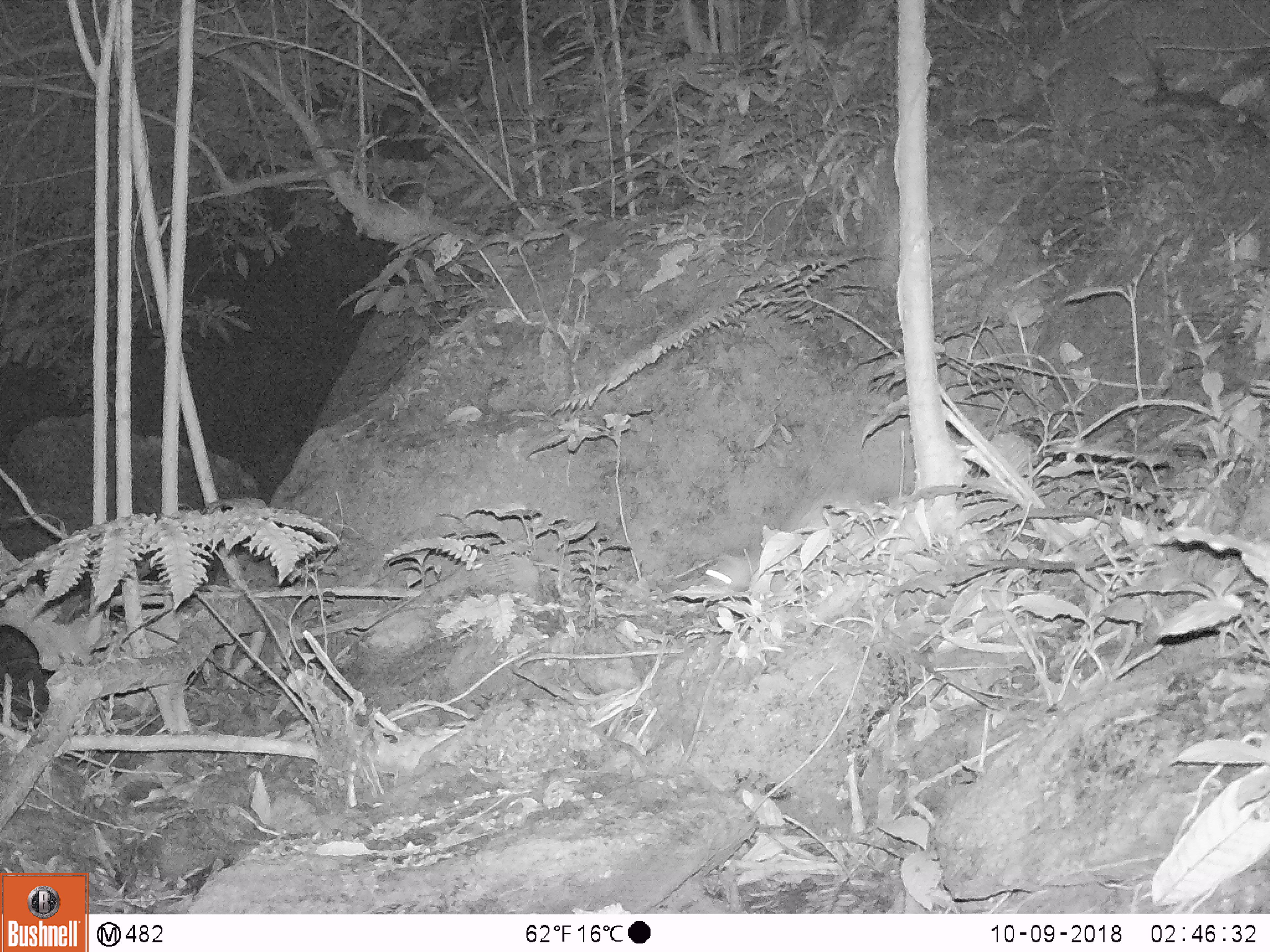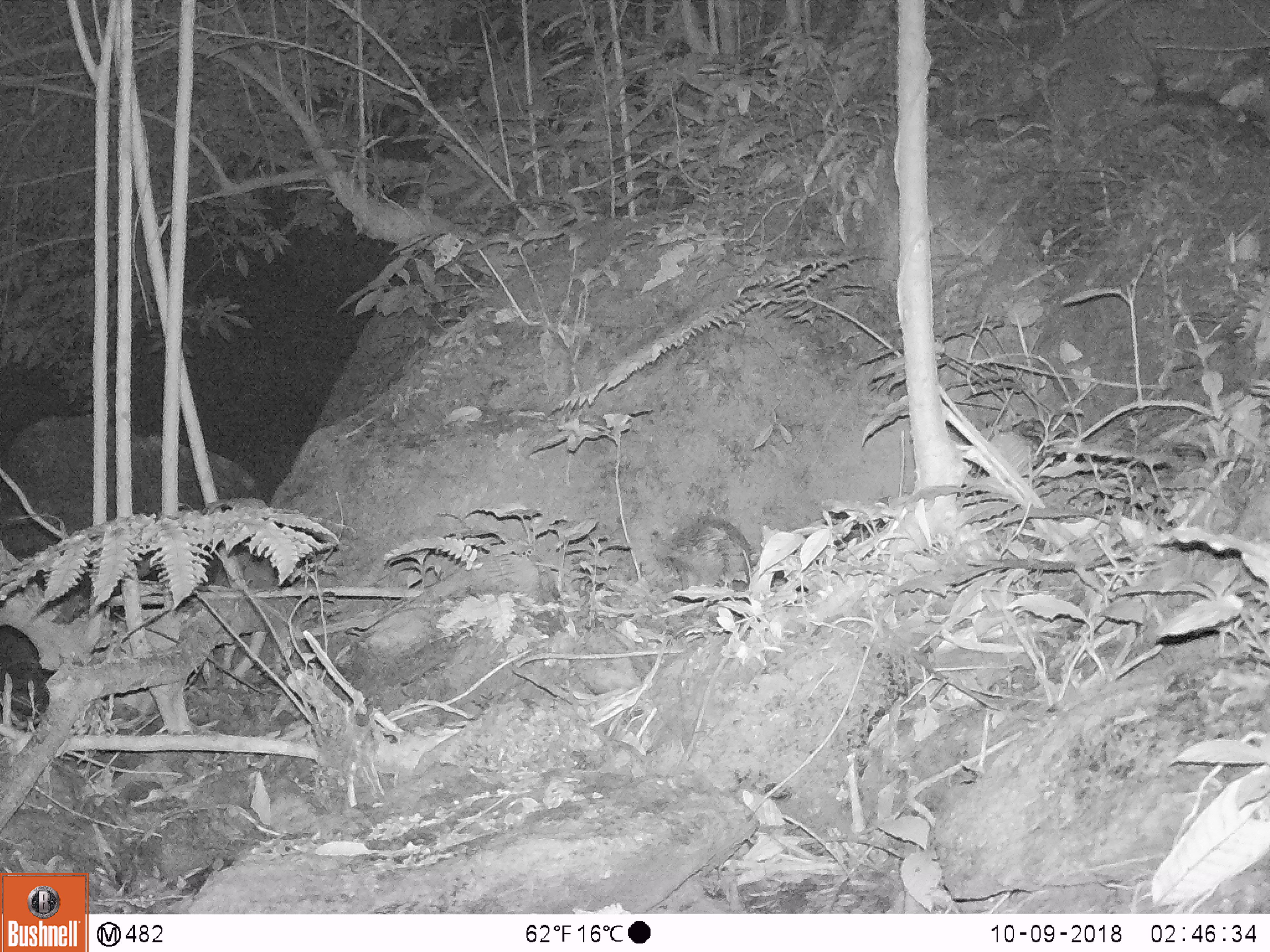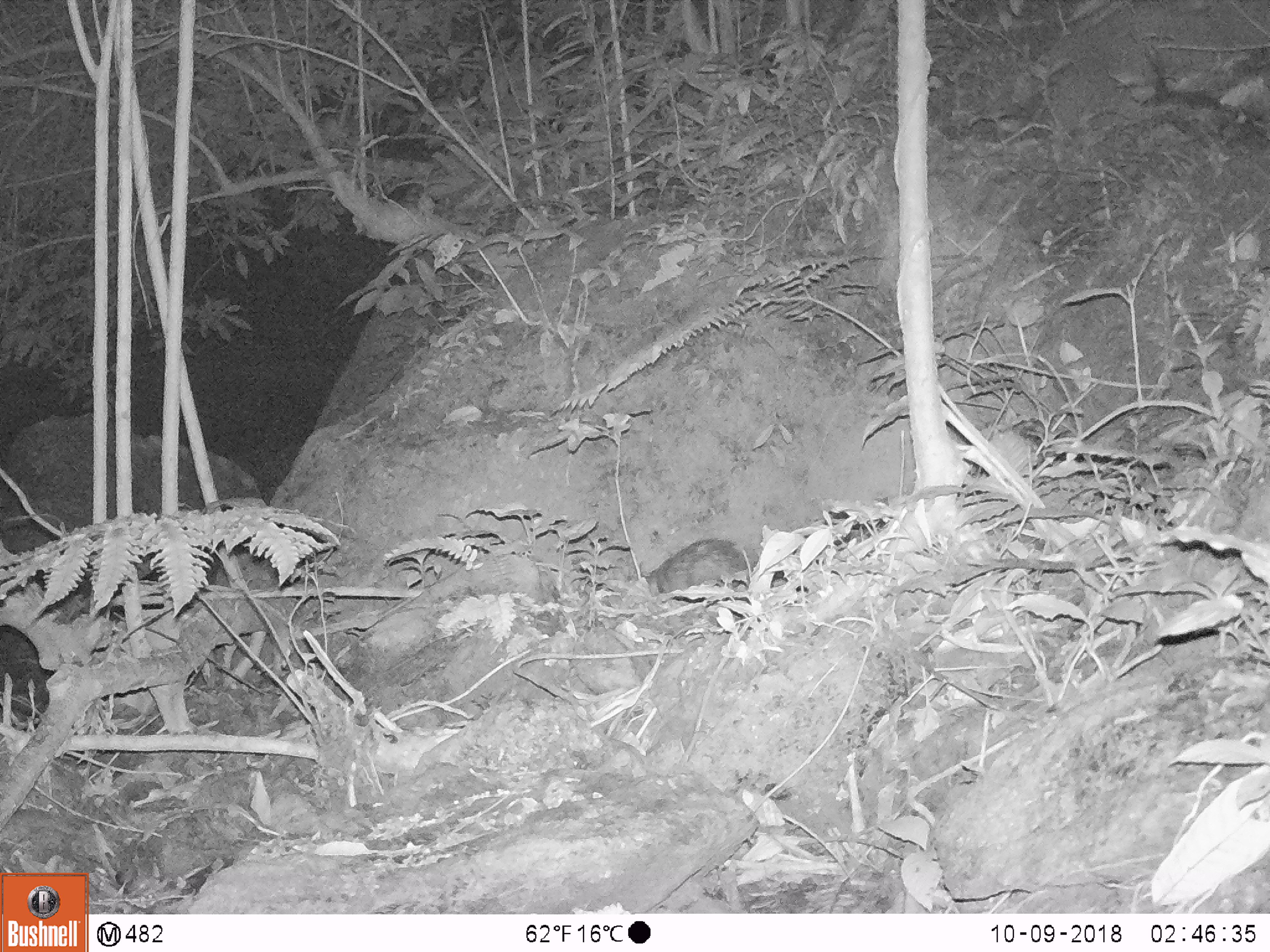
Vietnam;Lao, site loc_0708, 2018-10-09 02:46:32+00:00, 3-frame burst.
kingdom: Animalia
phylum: Chordata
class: Mammalia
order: Rodentia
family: Hystricidae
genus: Atherurus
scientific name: Atherurus macrourus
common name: asiatic brush-tailed porcupine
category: asiatic brush tailed porcupine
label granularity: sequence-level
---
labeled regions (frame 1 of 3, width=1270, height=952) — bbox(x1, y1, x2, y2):
asiatic brush tailed porcupine: bbox(705, 552, 759, 592)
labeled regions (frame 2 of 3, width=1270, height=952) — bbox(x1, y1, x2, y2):
asiatic brush tailed porcupine: bbox(651, 513, 757, 601)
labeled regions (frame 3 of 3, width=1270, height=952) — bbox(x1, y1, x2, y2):
asiatic brush tailed porcupine: bbox(642, 538, 747, 595)